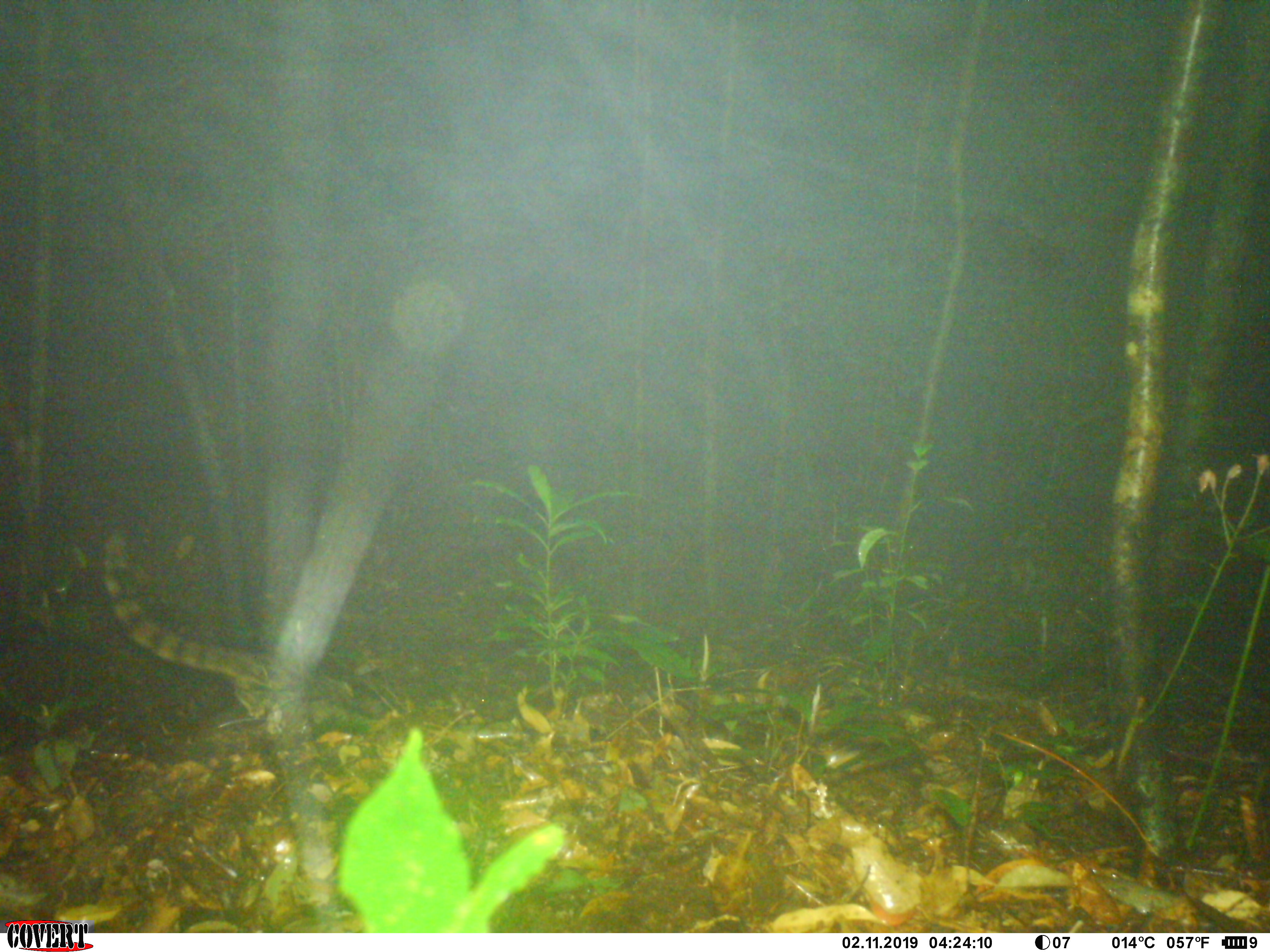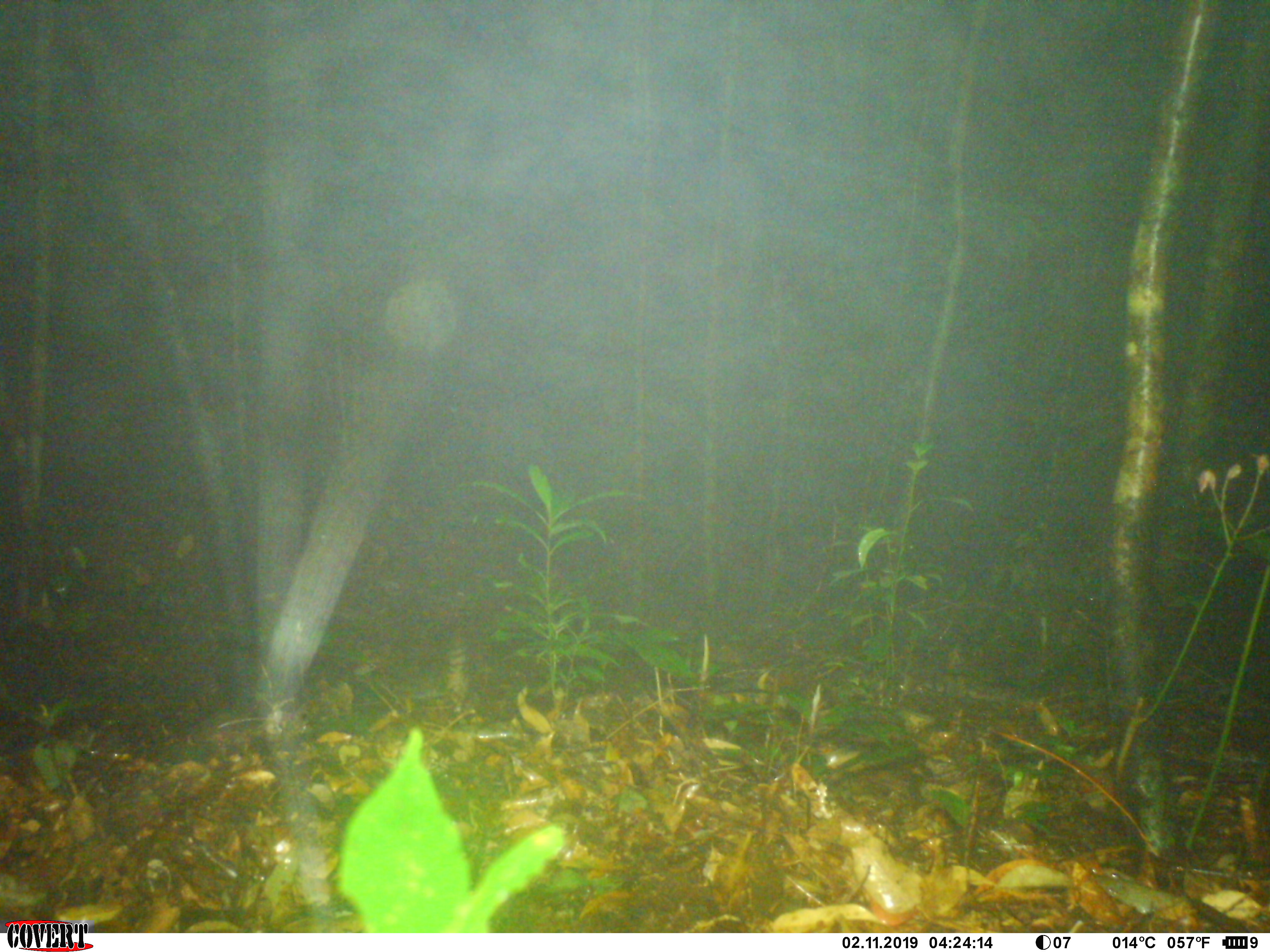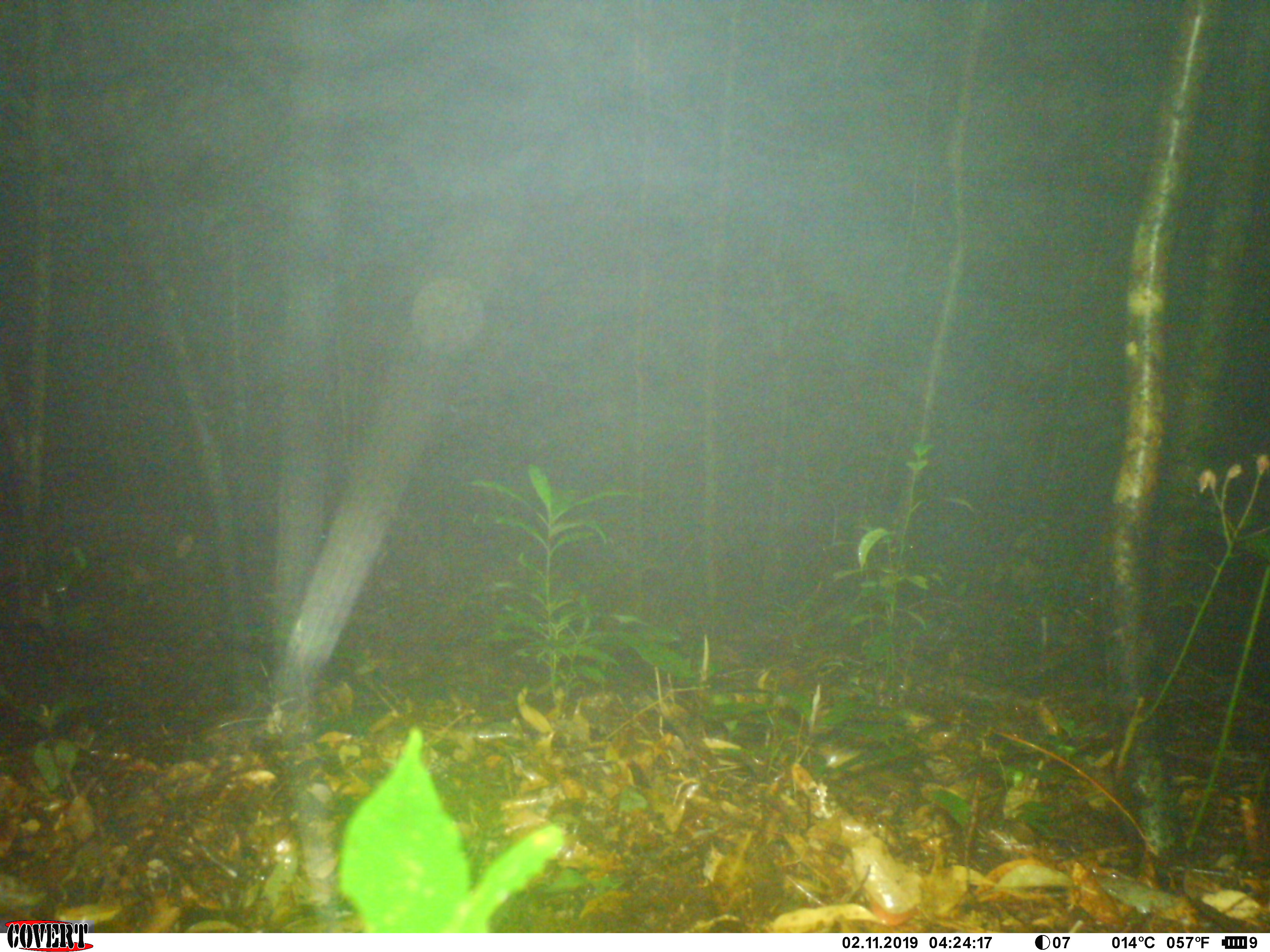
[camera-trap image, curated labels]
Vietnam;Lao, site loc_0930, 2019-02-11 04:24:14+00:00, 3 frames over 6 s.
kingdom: Animalia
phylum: Chordata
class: Mammalia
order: Carnivora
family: Prionodontidae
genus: Prionodon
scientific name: Prionodon pardicolor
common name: spotted linsang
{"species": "spotted linsang (Prionodon pardicolor)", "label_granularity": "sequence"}